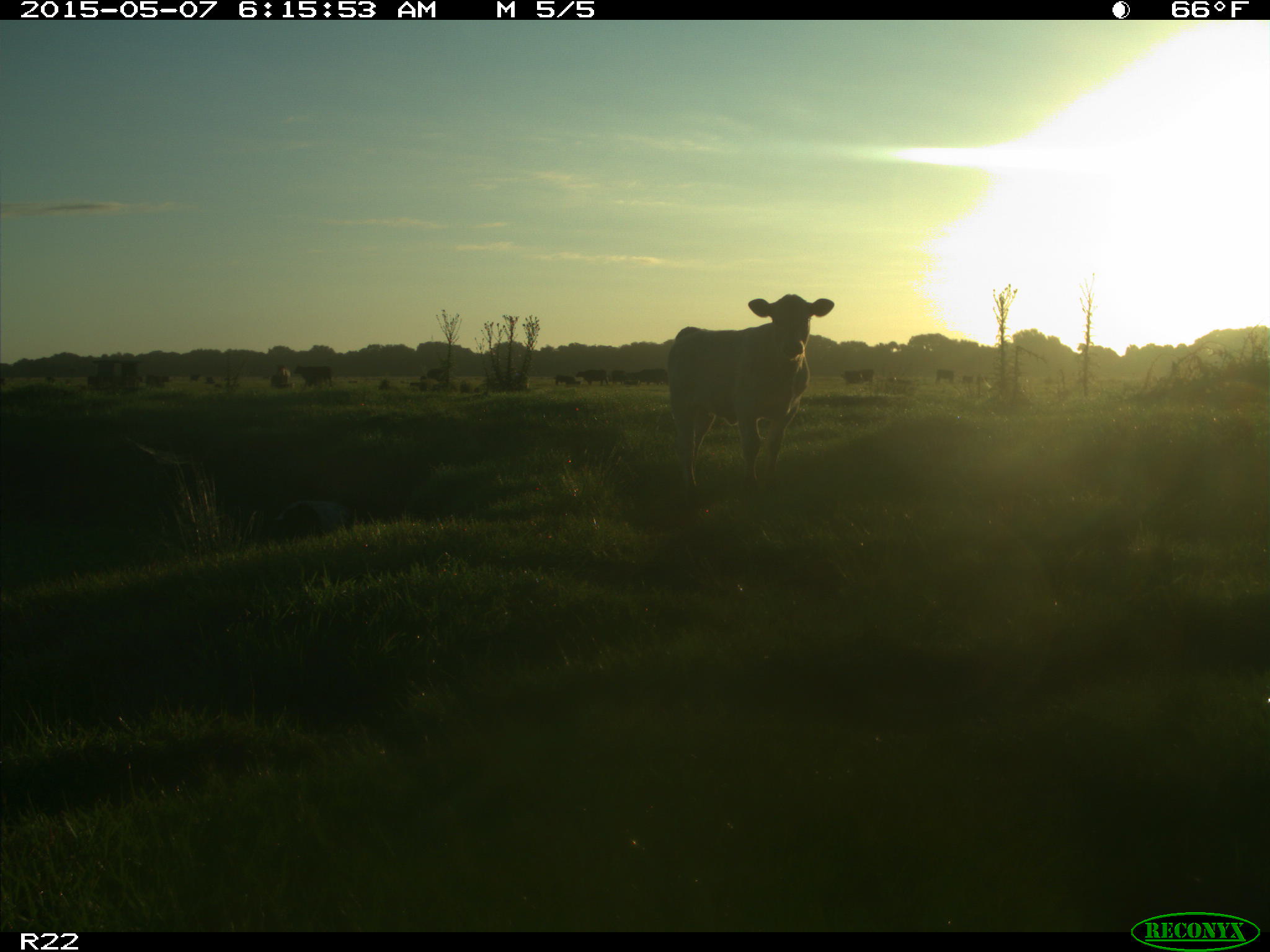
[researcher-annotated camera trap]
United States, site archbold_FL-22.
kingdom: Animalia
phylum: Chordata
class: Mammalia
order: Artiodactyla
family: Bovidae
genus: Bos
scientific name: Bos taurus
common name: domestic cow